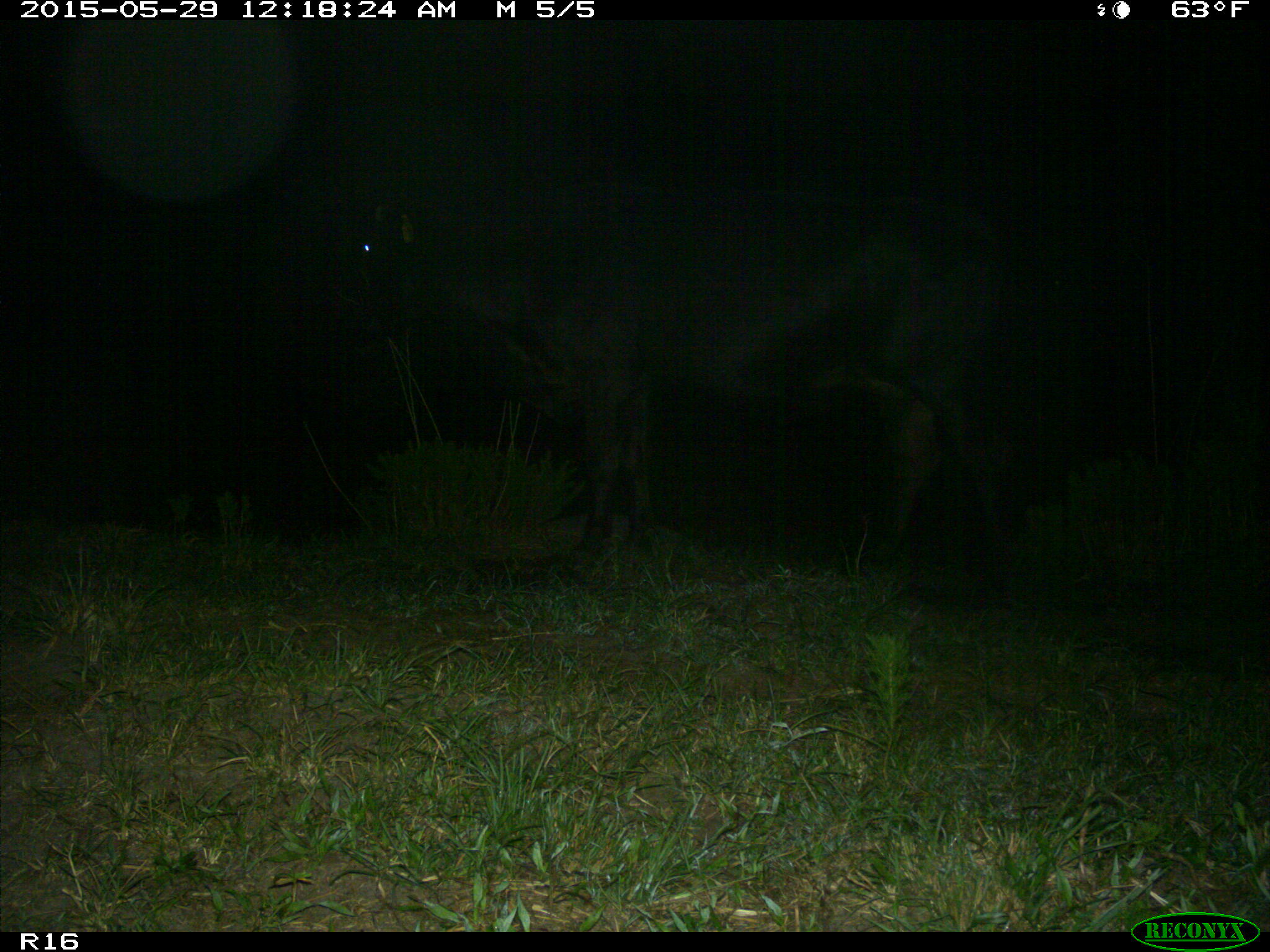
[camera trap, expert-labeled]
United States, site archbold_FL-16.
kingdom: Animalia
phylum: Chordata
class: Mammalia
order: Artiodactyla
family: Bovidae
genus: Bos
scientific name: Bos taurus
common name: domestic cow